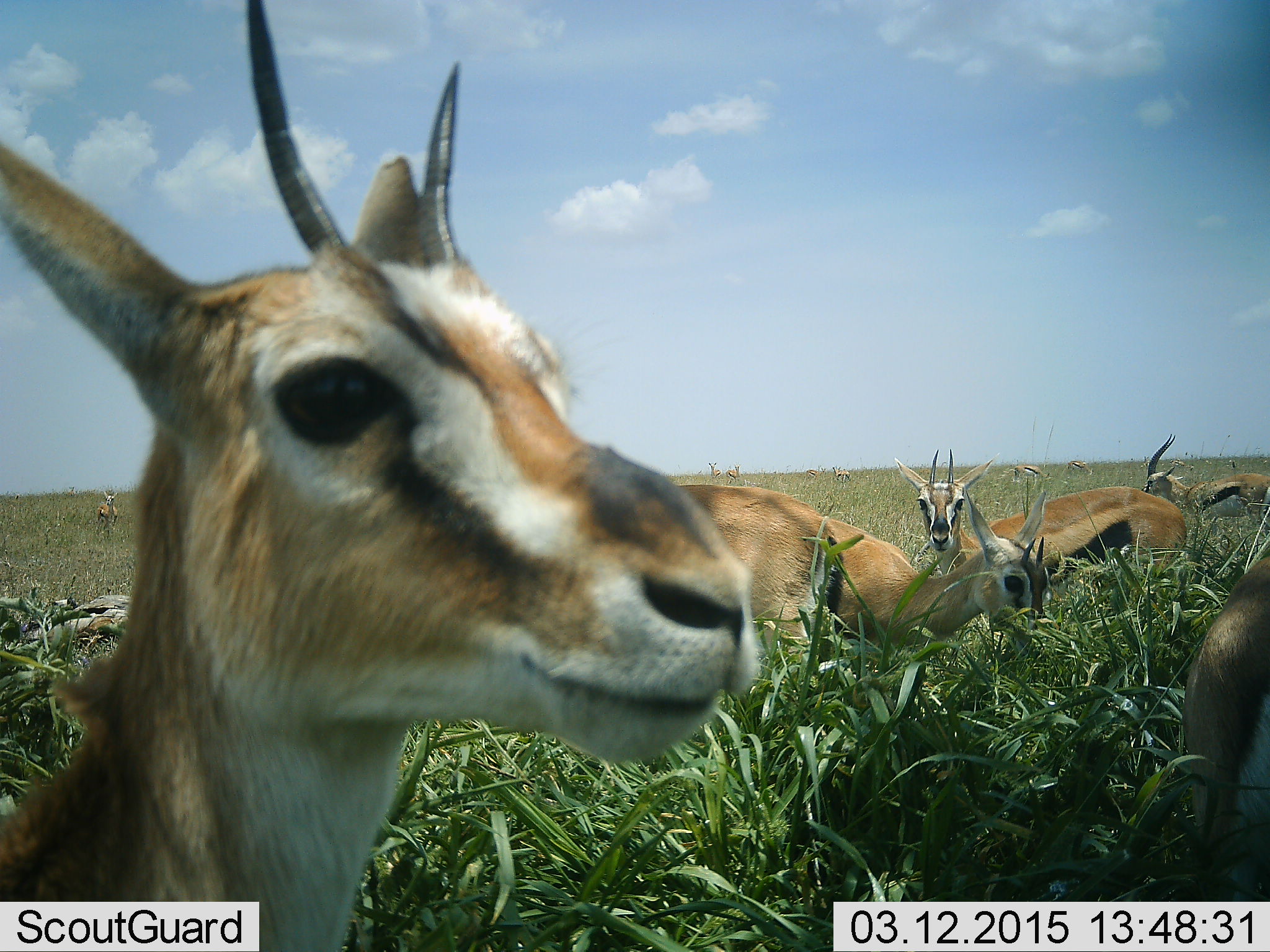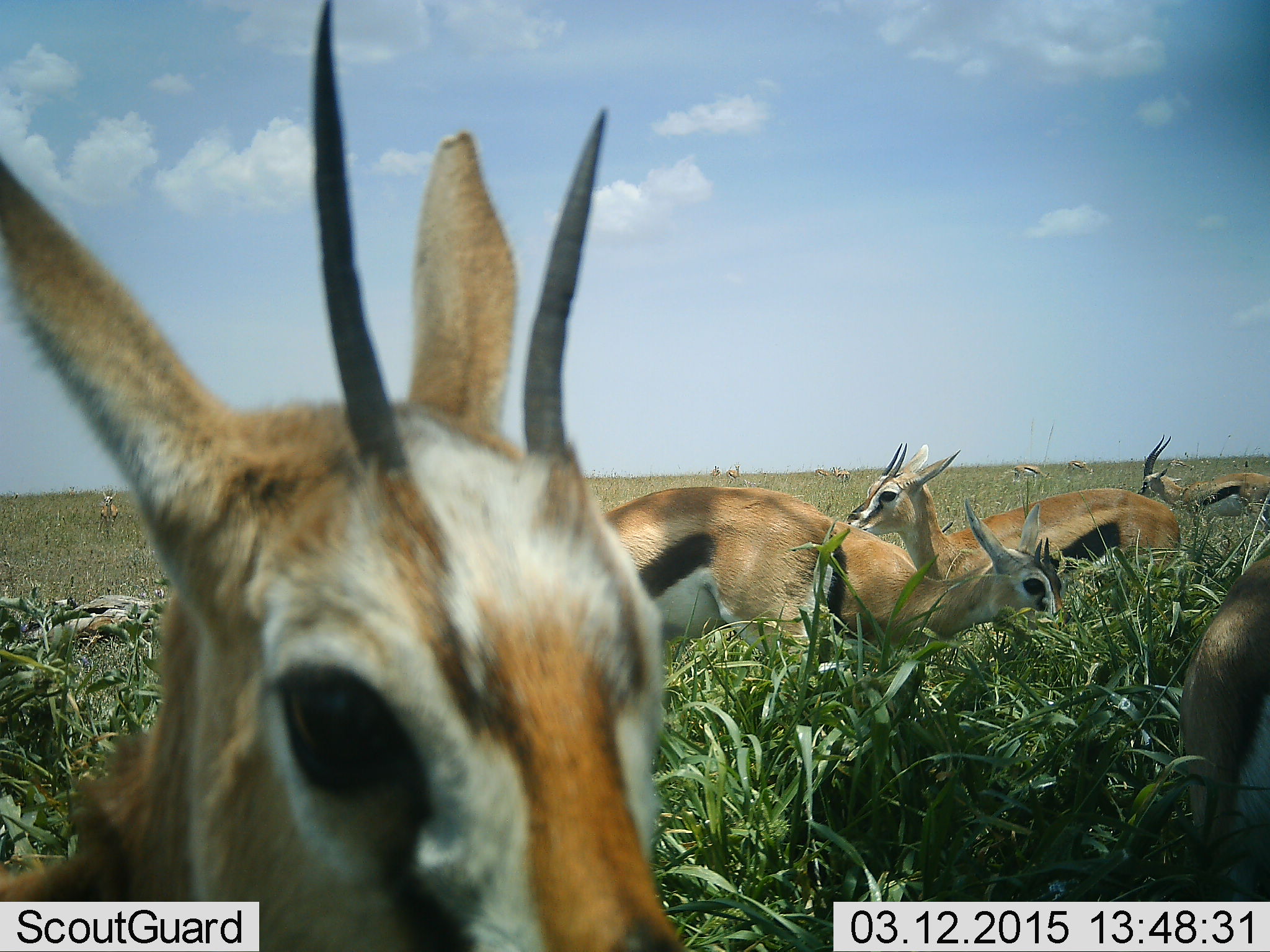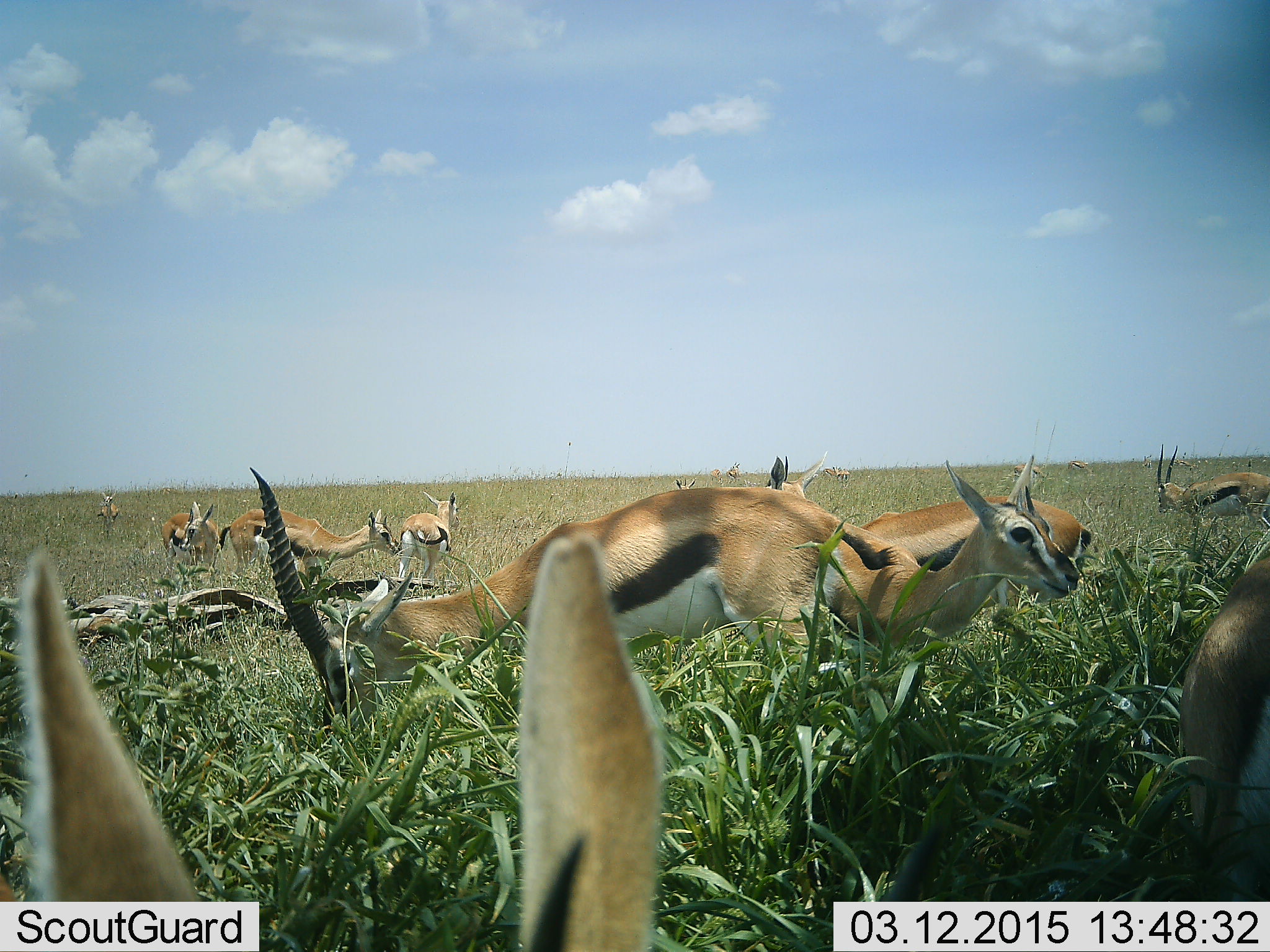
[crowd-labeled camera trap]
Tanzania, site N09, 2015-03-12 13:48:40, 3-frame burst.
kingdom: Animalia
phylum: Chordata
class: Mammalia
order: Artiodactyla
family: Bovidae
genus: Eudorcas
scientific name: Eudorcas thomsonii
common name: thomson's gazelle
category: gazellethomsons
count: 11-50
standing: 80%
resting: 30%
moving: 20%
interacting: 10%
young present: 0%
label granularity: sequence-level